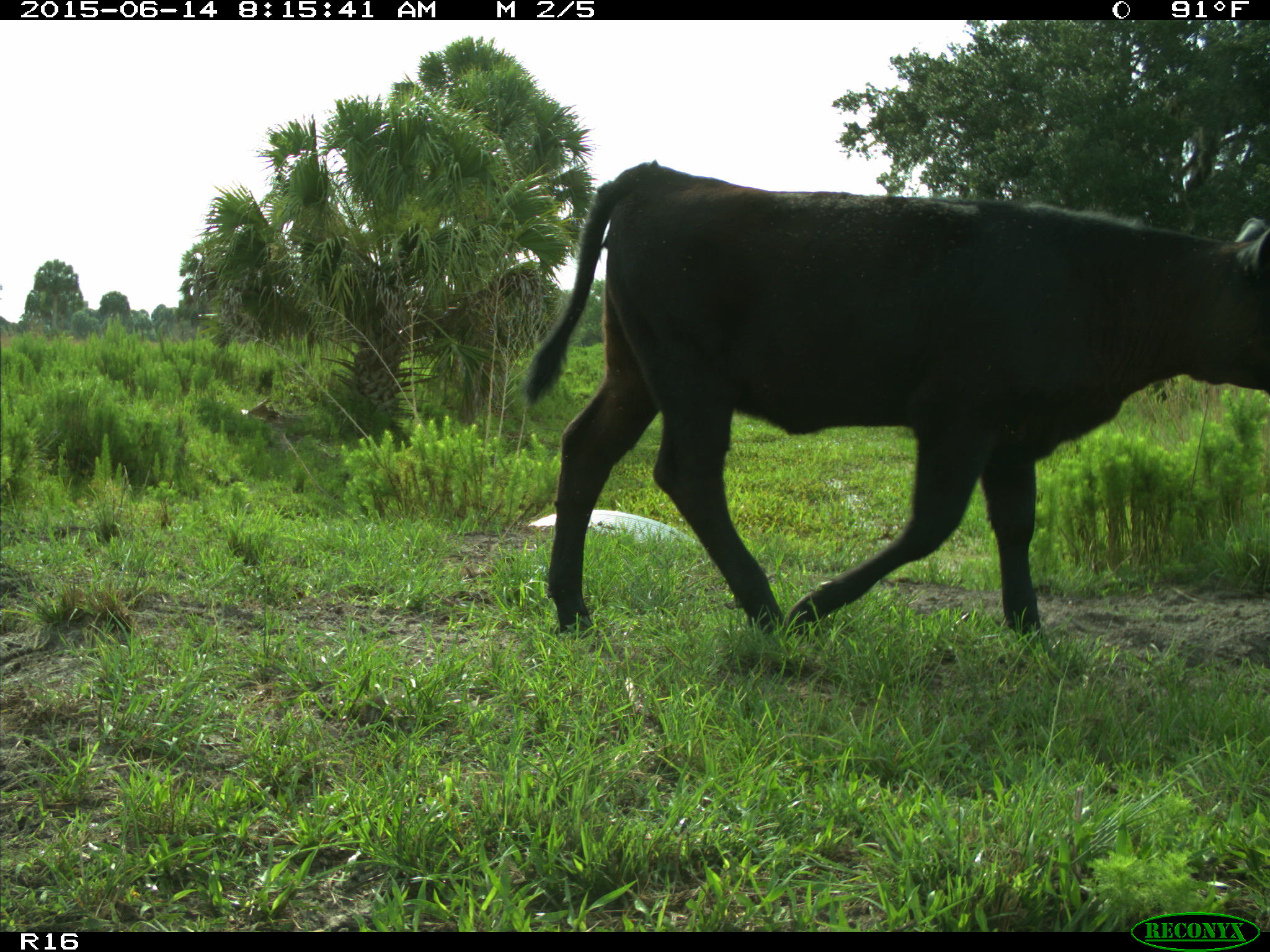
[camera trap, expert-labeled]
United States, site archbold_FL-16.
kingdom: Animalia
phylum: Chordata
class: Mammalia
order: Artiodactyla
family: Bovidae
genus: Bos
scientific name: Bos taurus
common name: domestic cow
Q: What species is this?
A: Bos taurus (domestic cow).